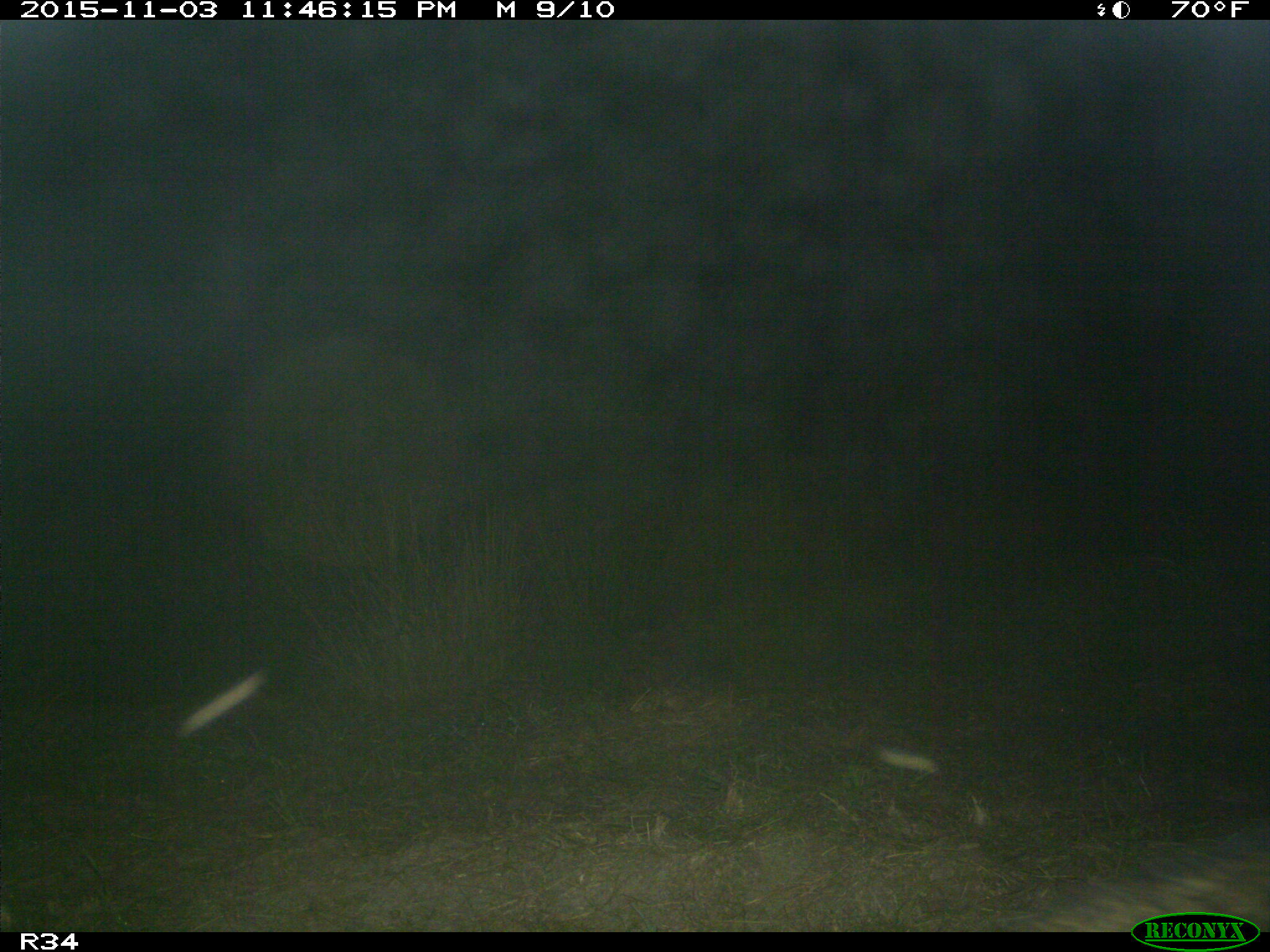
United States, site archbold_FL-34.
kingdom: Animalia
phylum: Chordata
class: Mammalia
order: Carnivora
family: Procyonidae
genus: Procyon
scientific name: Procyon lotor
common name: common raccoon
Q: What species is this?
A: Procyon lotor (common raccoon).